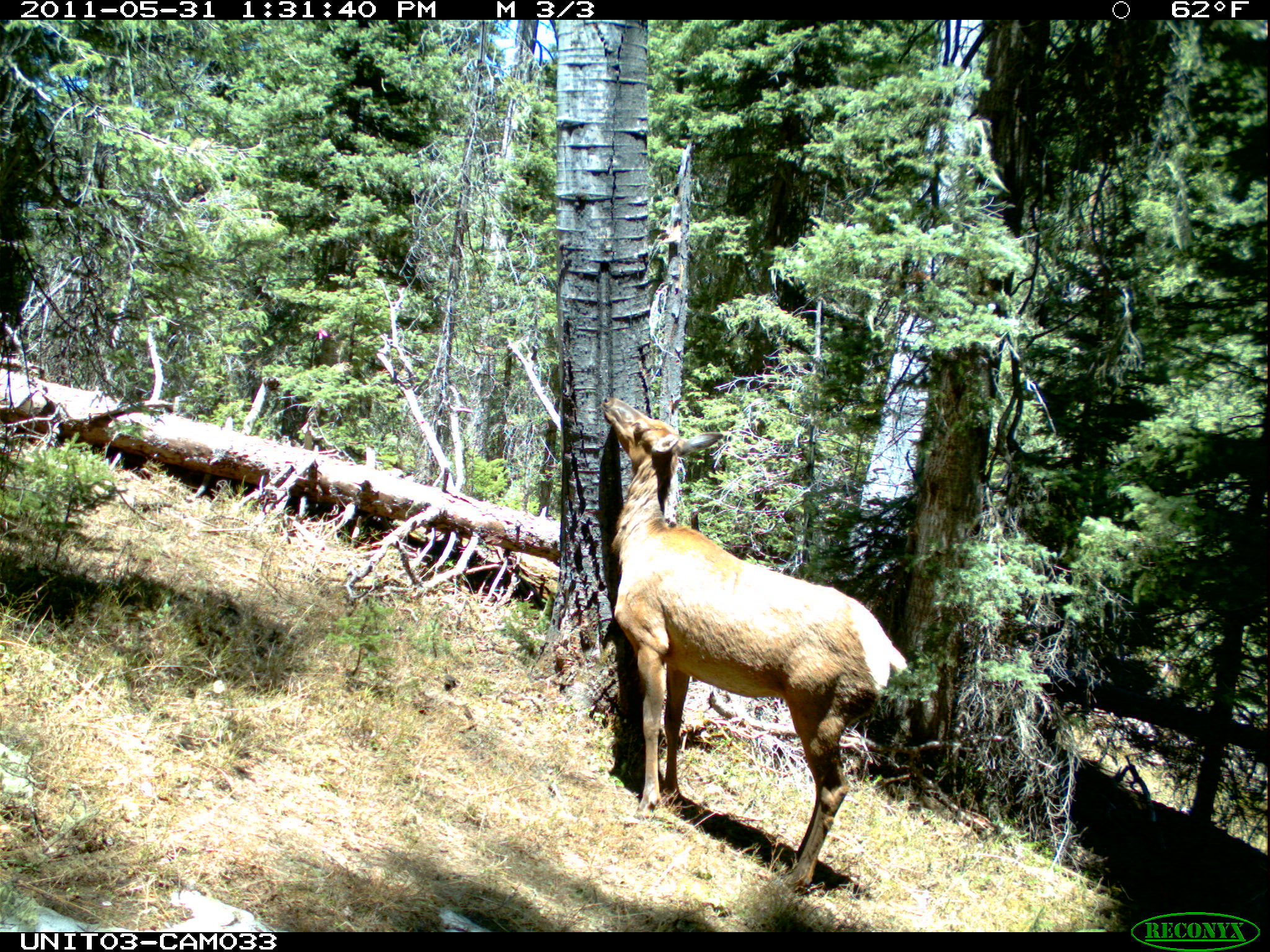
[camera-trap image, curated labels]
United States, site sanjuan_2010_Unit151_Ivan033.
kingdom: Animalia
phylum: Chordata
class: Mammalia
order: Artiodactyla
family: Cervidae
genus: Cervus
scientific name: Cervus elaphus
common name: red deer